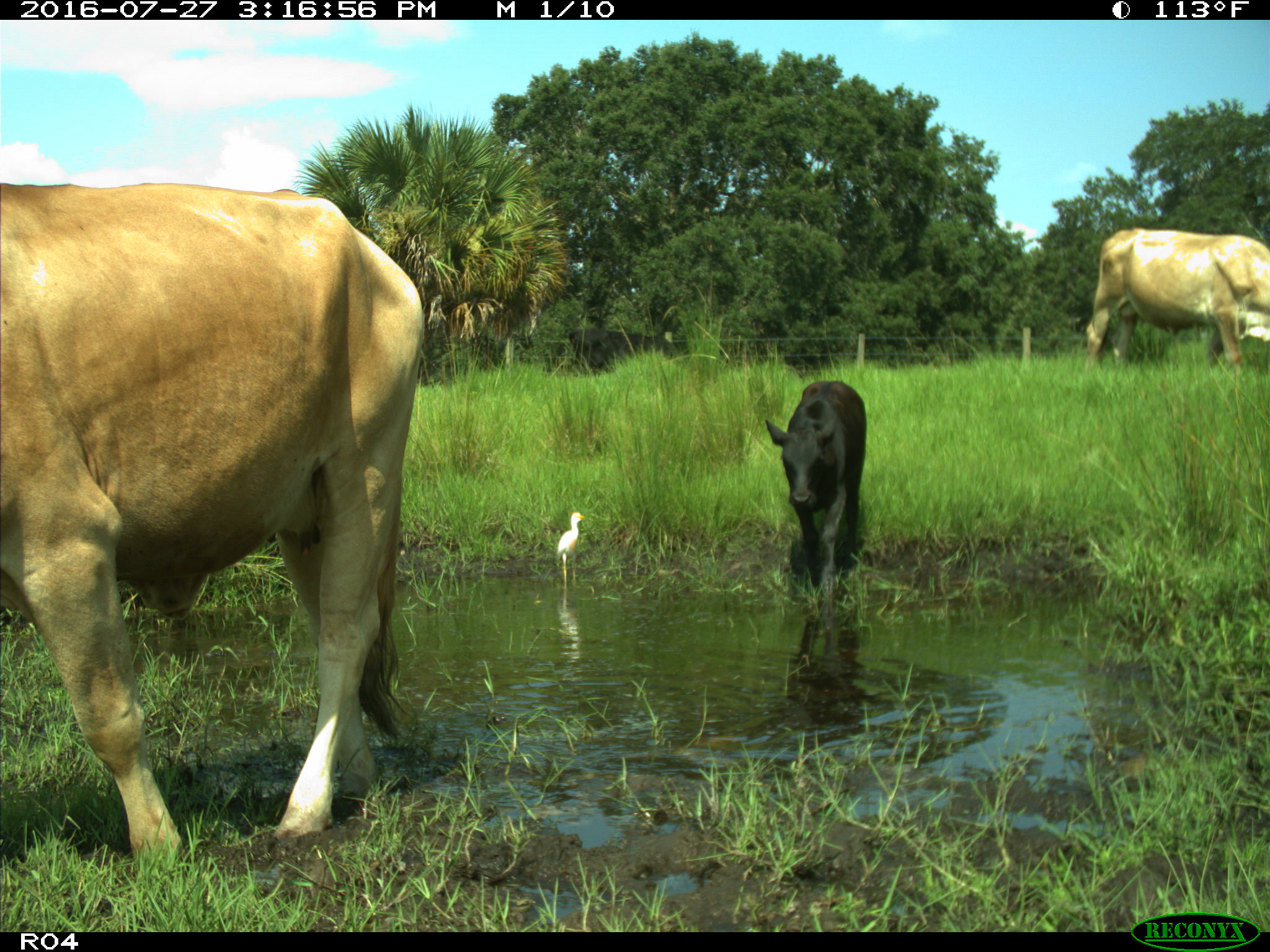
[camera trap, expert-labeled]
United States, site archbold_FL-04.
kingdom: Animalia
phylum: Chordata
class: Mammalia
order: Artiodactyla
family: Bovidae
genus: Bos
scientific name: Bos taurus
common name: domestic cow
Bos taurus (domestic cow).